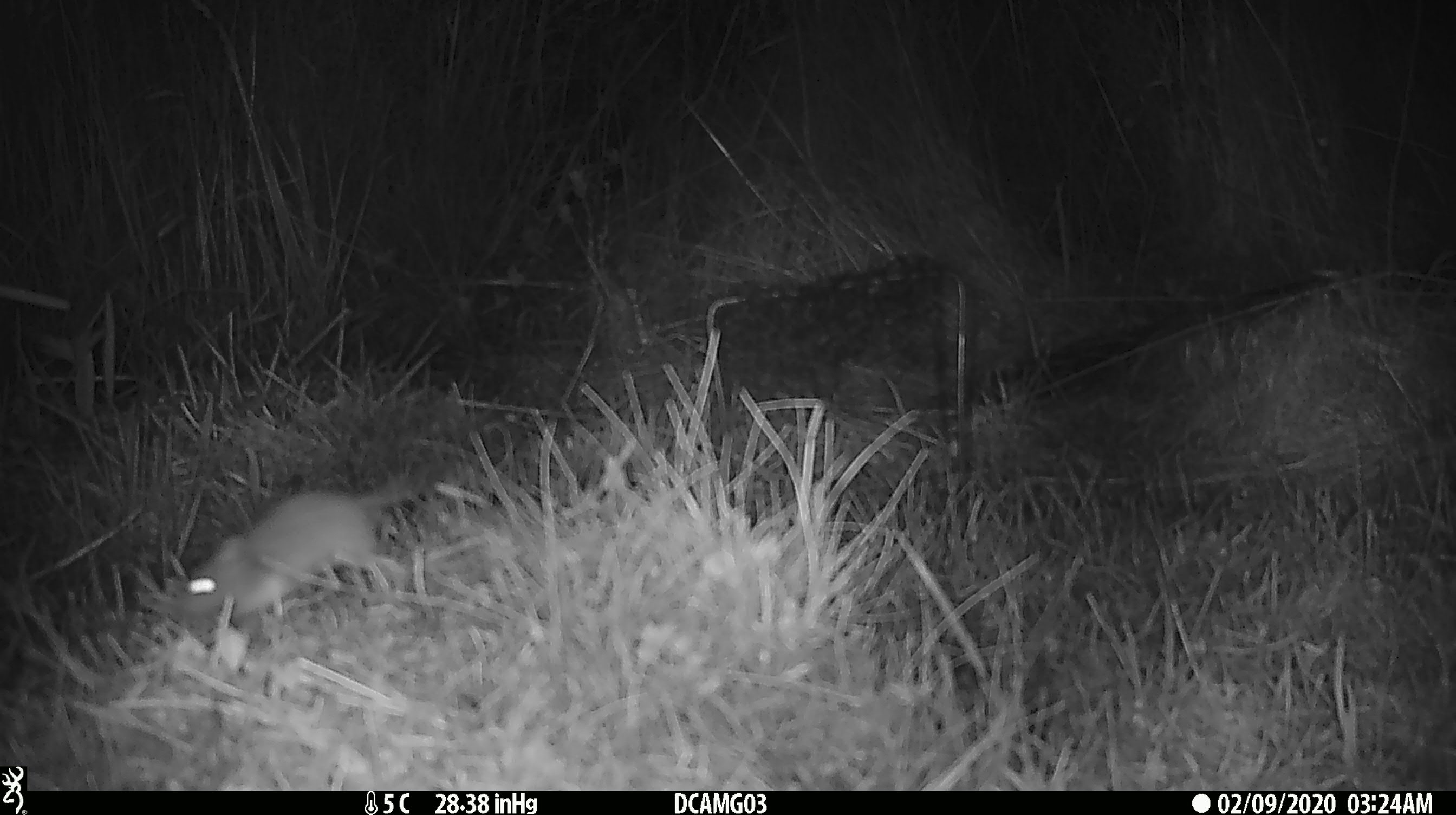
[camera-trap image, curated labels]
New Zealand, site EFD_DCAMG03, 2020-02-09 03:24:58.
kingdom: Animalia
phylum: Chordata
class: Mammalia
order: Rodentia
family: Muridae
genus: Mus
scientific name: Mus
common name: mouse